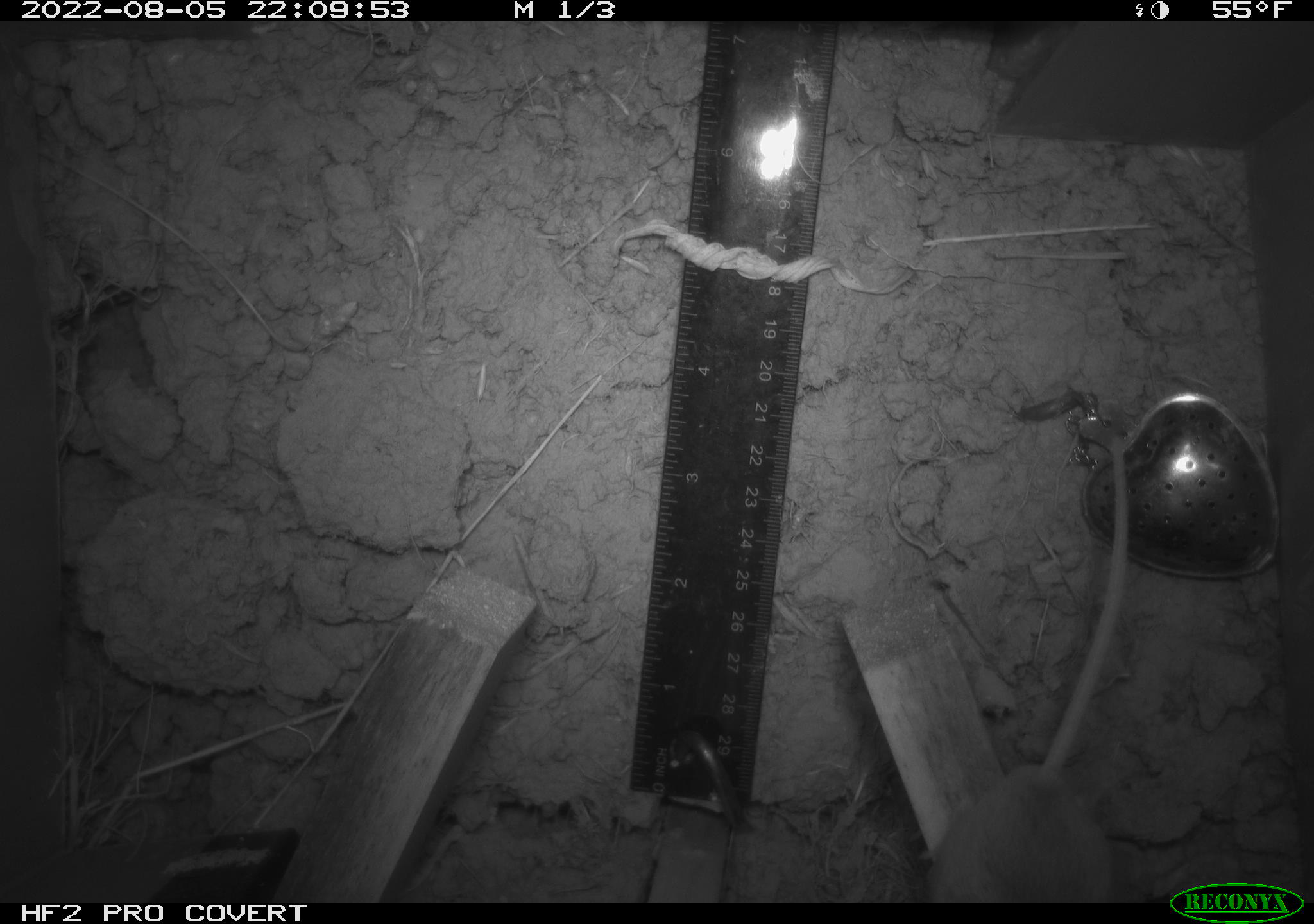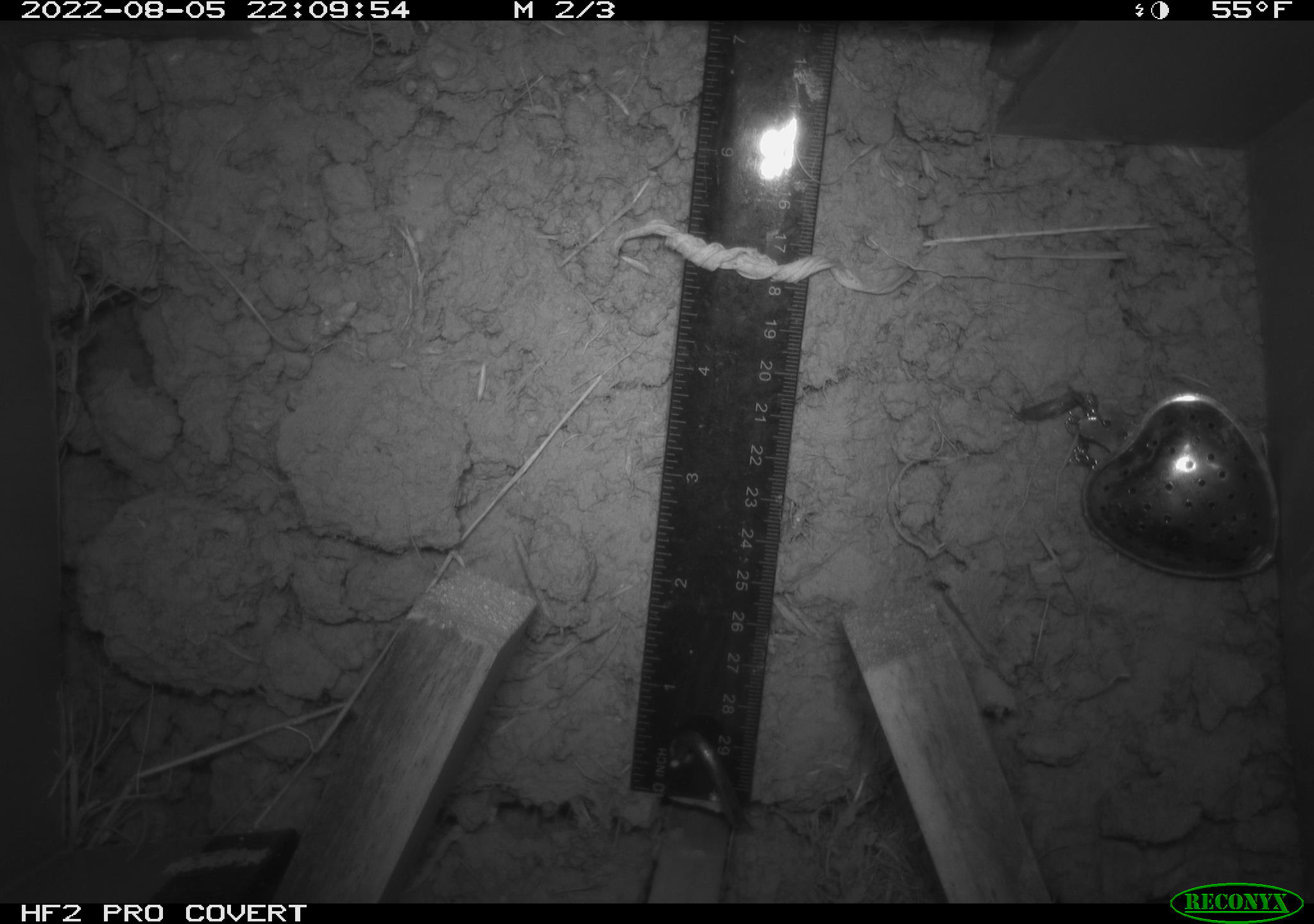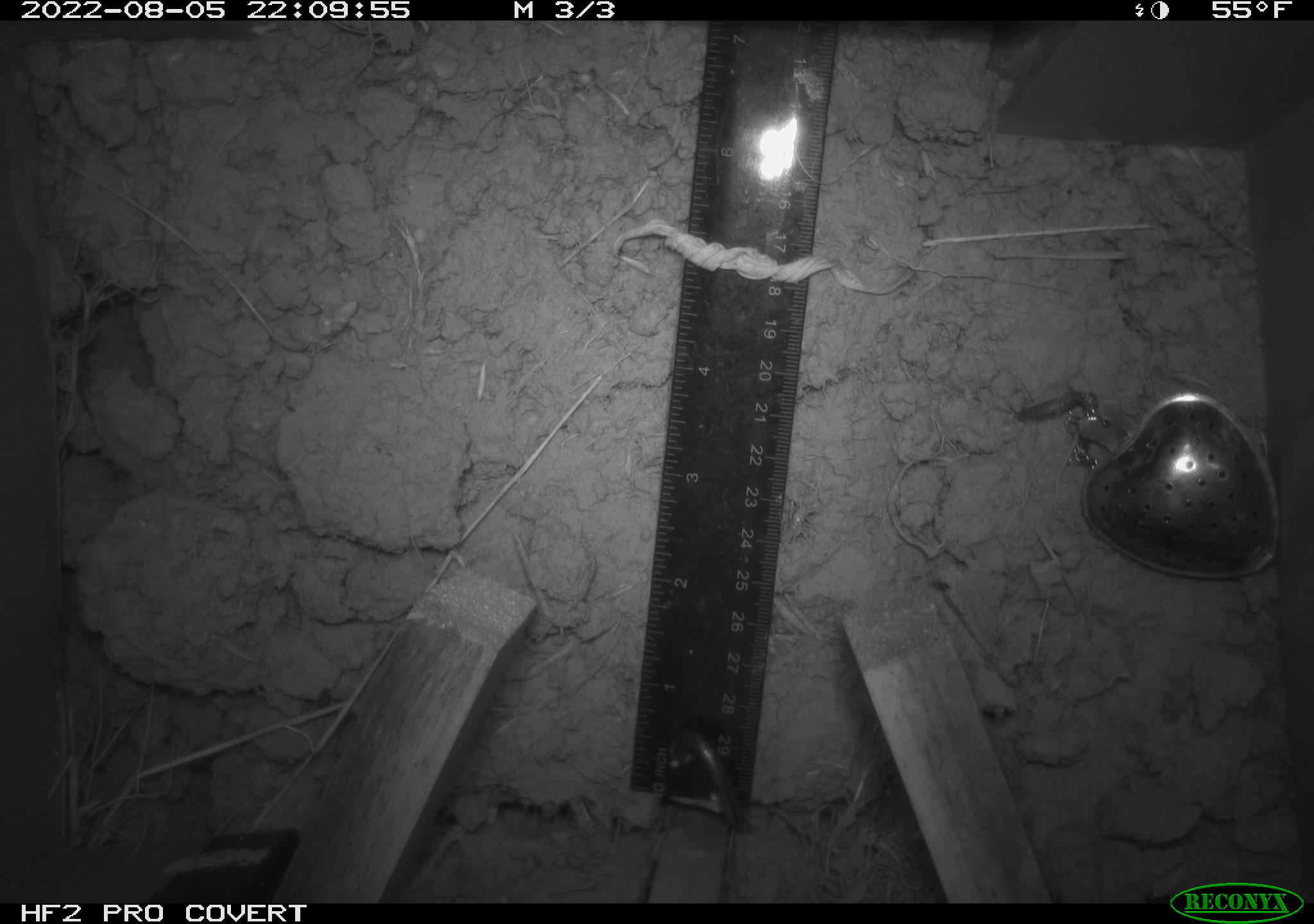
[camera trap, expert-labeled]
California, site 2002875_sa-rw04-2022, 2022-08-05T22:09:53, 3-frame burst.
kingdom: Animalia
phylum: Chordata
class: Mammalia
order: Rodentia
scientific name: Rodentia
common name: mouse species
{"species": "mouse species (Rodentia)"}